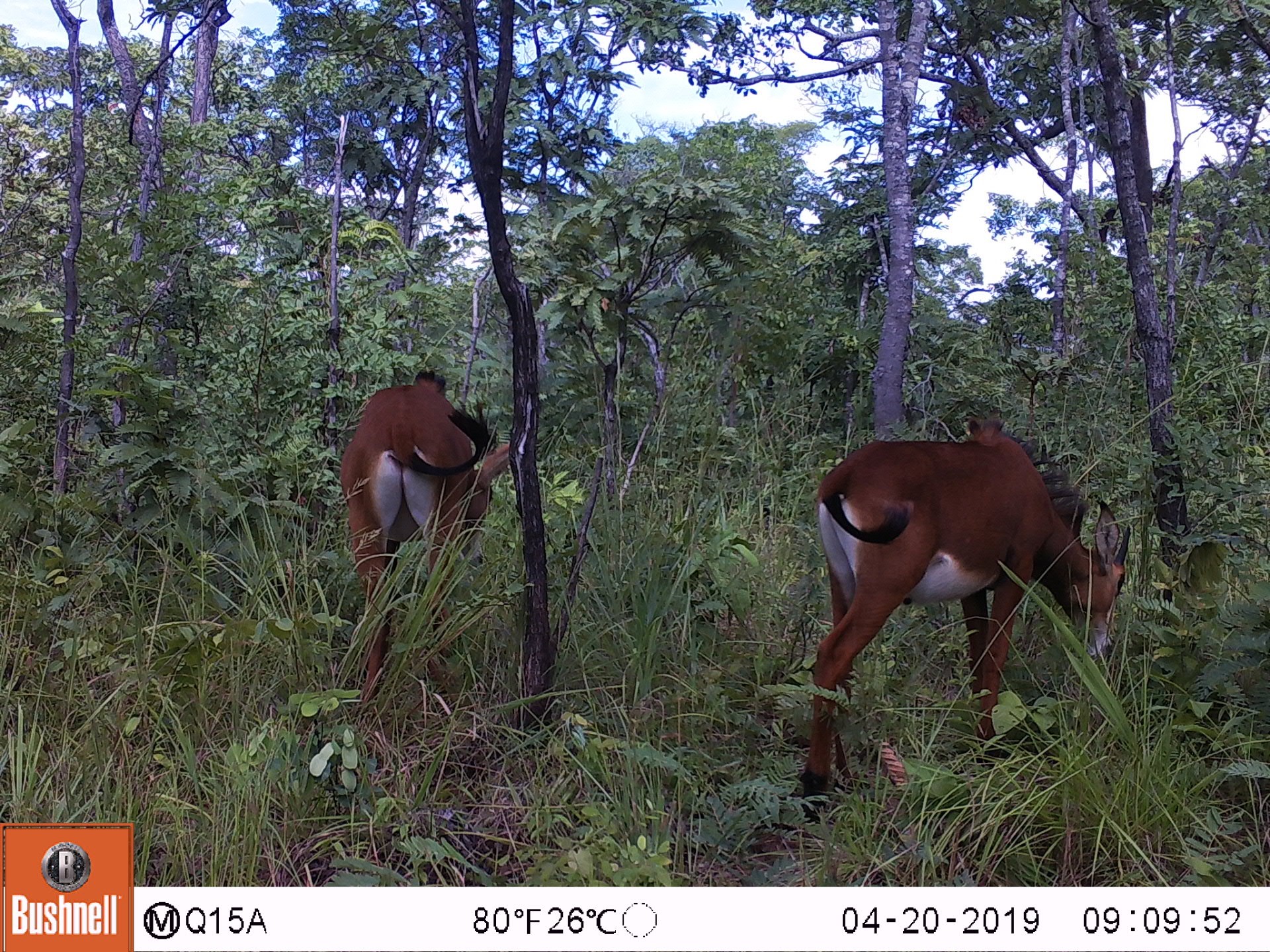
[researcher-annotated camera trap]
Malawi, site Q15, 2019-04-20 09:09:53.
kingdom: Animalia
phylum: Chordata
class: Mammalia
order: Artiodactyla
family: Bovidae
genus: Hippotragus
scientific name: Hippotragus niger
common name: sable antelope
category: sable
Sable (sable antelope) (Hippotragus niger), count 2.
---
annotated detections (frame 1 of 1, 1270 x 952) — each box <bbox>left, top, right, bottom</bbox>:
sable: <bbox>787, 415, 1135, 821</bbox>; <bbox>332, 378, 521, 712</bbox>